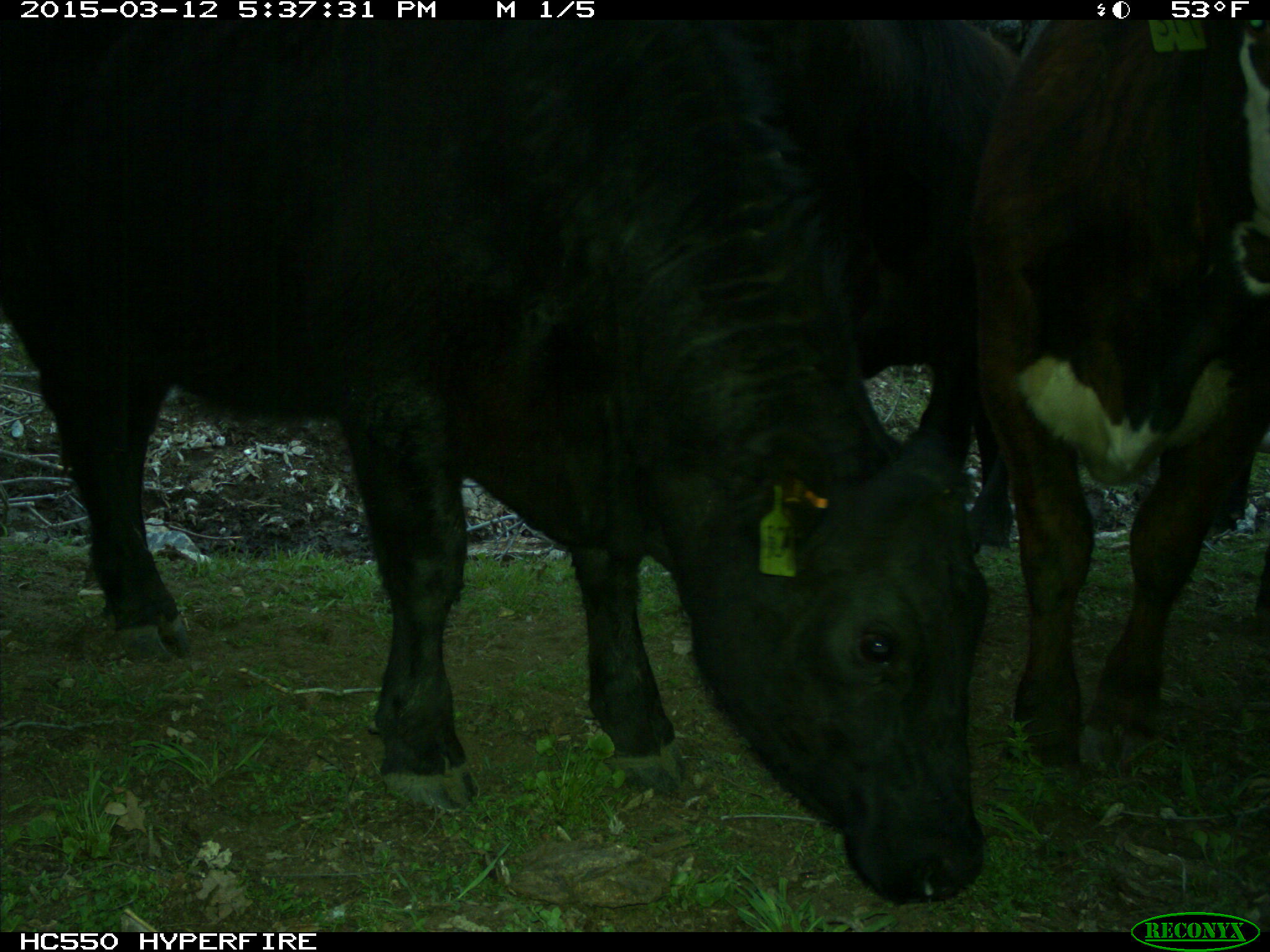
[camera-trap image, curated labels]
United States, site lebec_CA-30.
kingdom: Animalia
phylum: Chordata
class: Mammalia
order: Artiodactyla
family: Bovidae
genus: Bos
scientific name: Bos taurus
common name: domestic cow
Bos taurus (domestic cow).